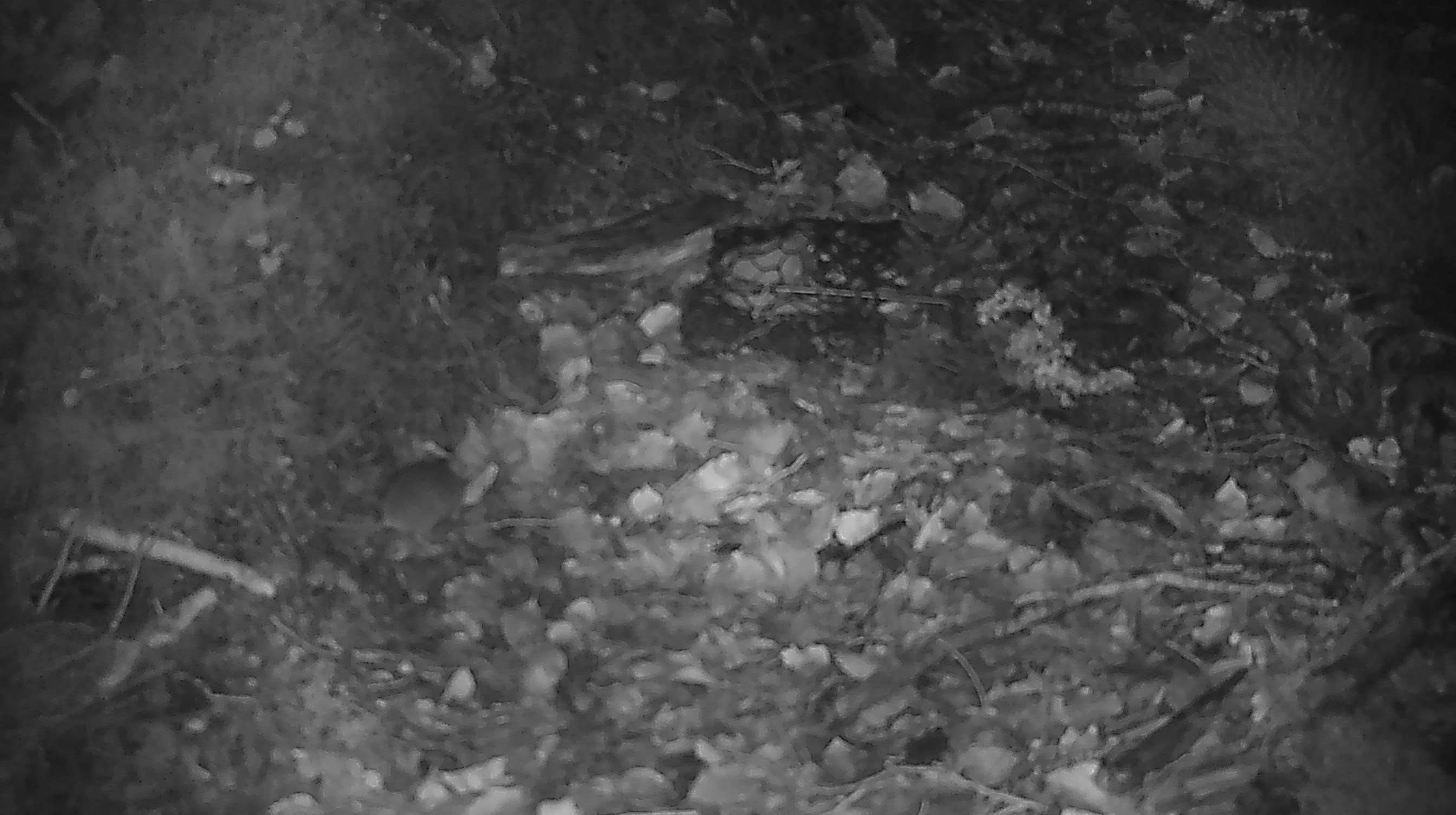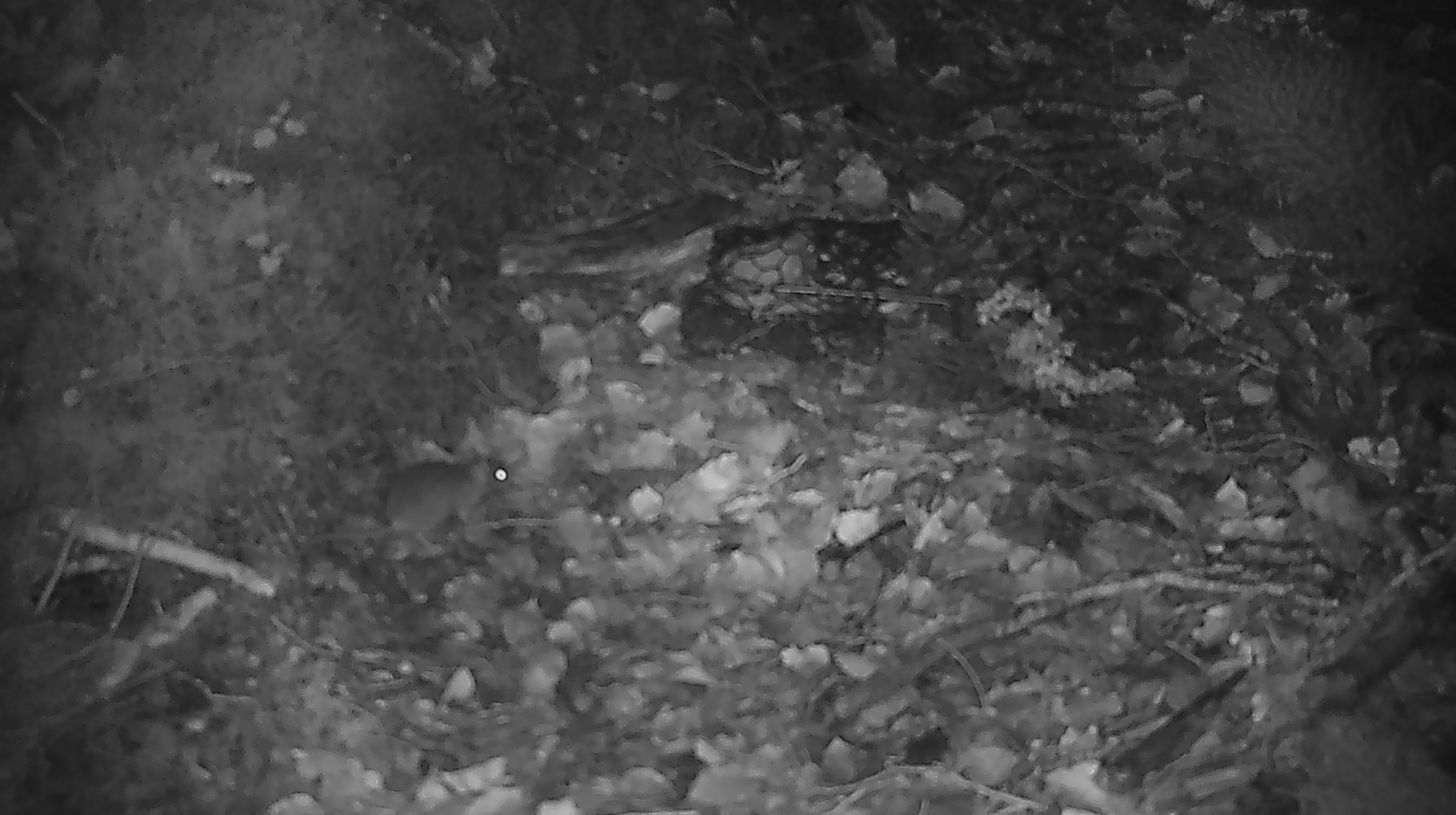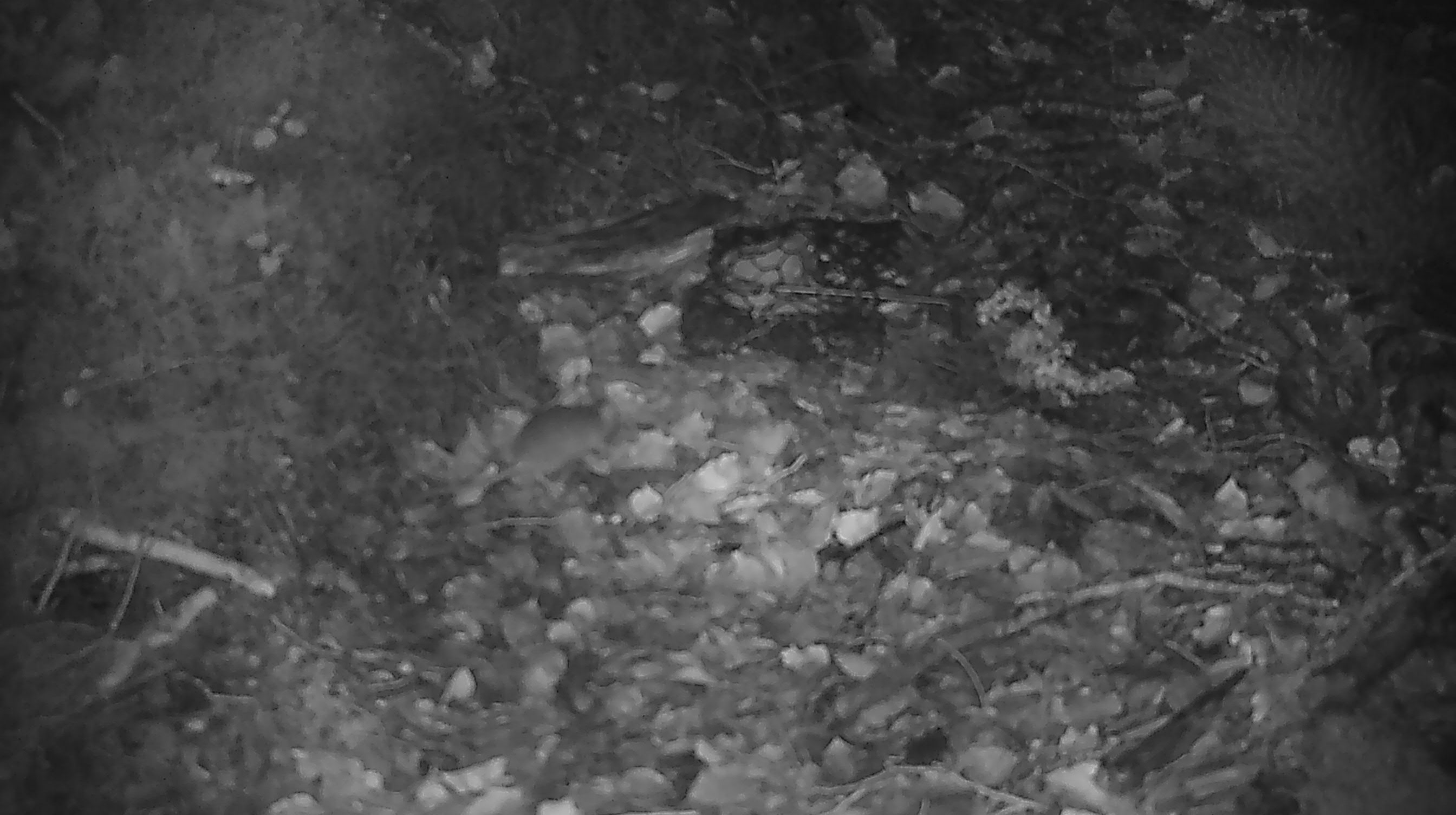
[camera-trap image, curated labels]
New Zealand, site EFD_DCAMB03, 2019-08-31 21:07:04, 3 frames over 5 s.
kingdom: Animalia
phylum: Chordata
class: Mammalia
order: Rodentia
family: Muridae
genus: Mus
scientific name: Mus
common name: mouse